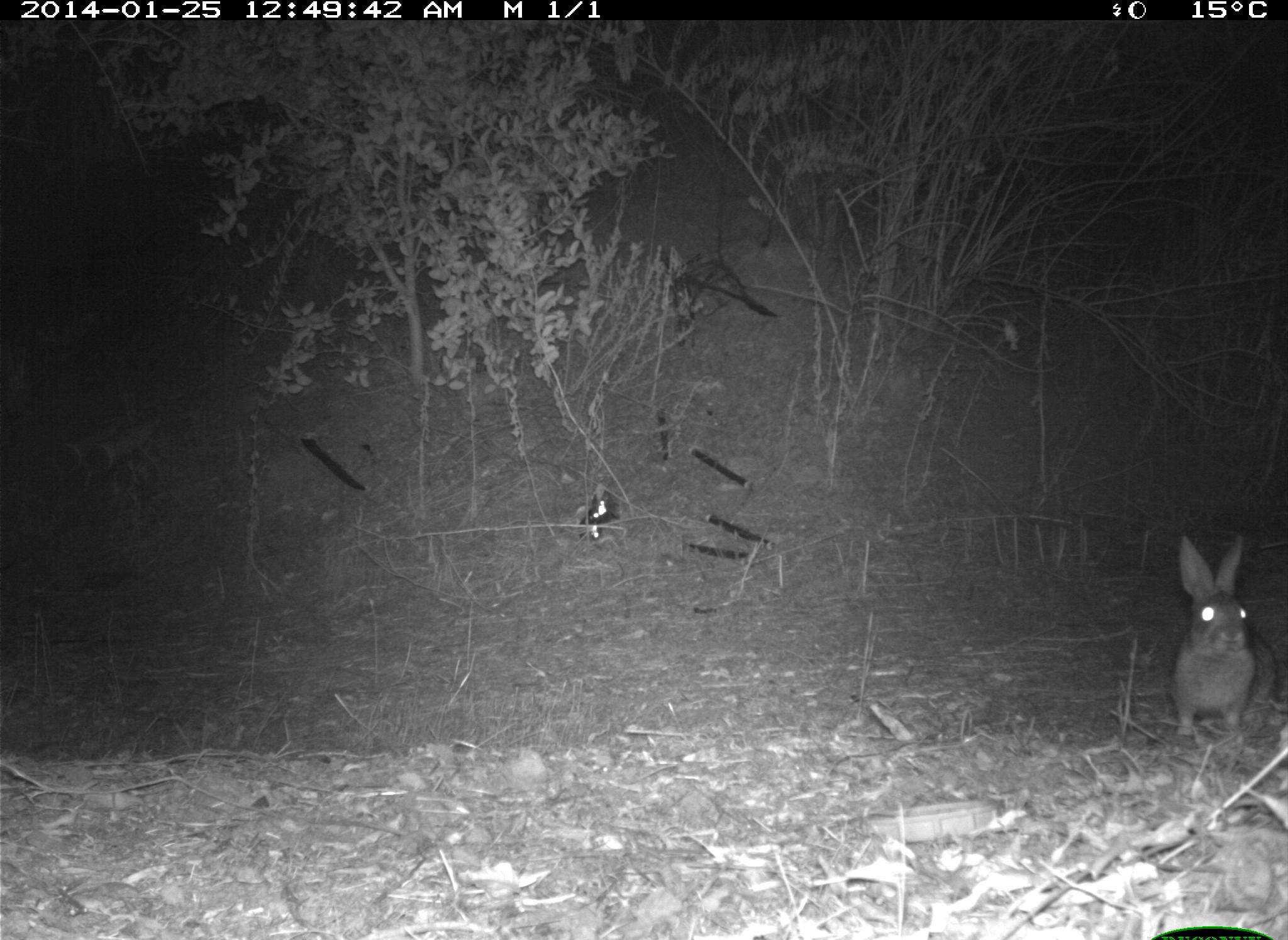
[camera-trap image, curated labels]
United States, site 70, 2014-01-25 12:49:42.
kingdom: Animalia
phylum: Chordata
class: Mammalia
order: Lagomorpha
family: Leporidae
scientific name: Leporidae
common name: rabbits and hares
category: rabbit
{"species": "rabbit (rabbits and hares) (Leporidae)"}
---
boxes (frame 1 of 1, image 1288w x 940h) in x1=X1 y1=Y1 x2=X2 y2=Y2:
rabbit: x1=1174 y1=532 x2=1275 y2=749